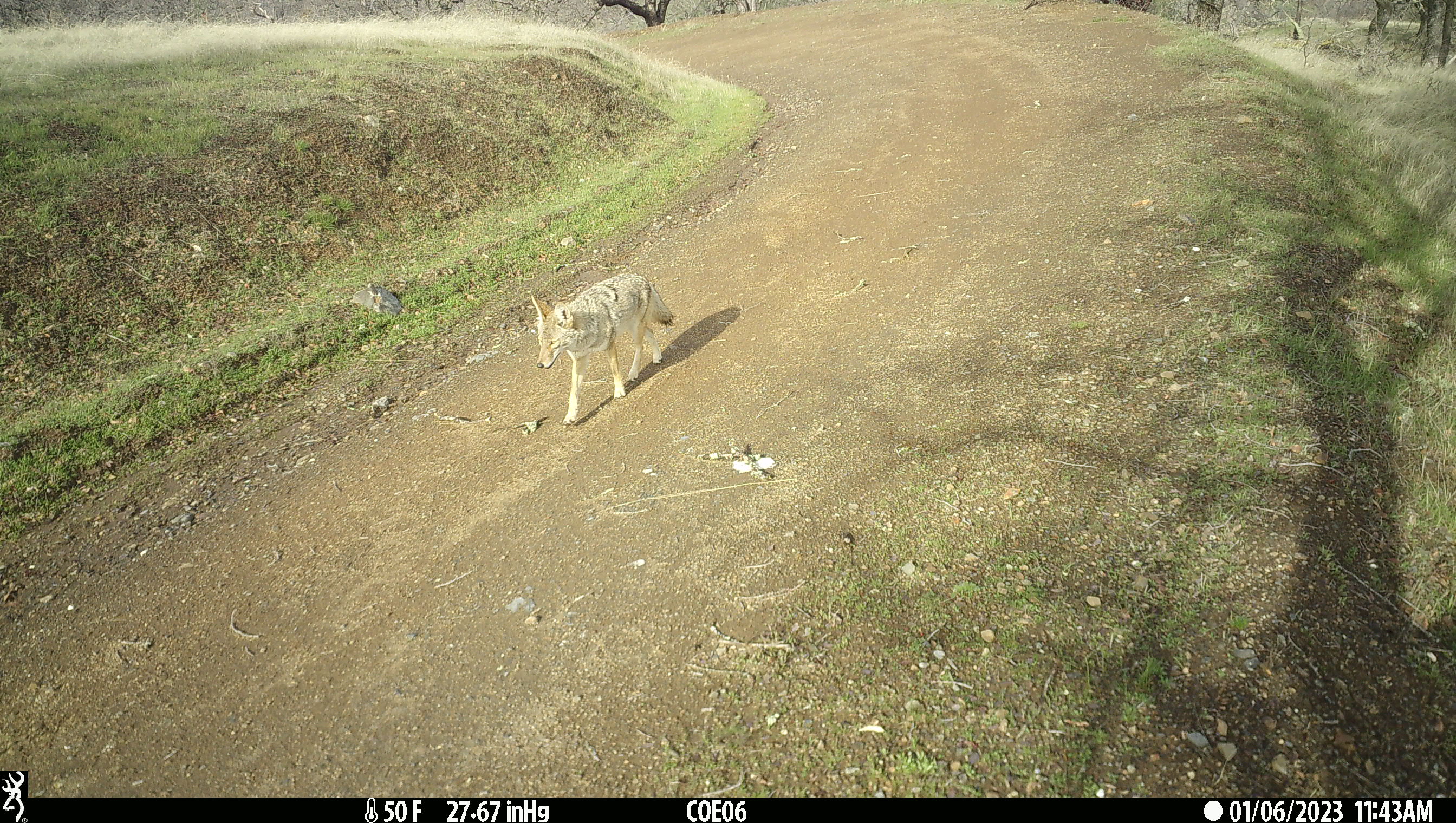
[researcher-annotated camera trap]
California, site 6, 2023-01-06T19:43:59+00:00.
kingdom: Animalia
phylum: Chordata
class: Mammalia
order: Carnivora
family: Canidae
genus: Canis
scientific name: Canis latrans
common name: coyote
Coyote (Canis latrans).